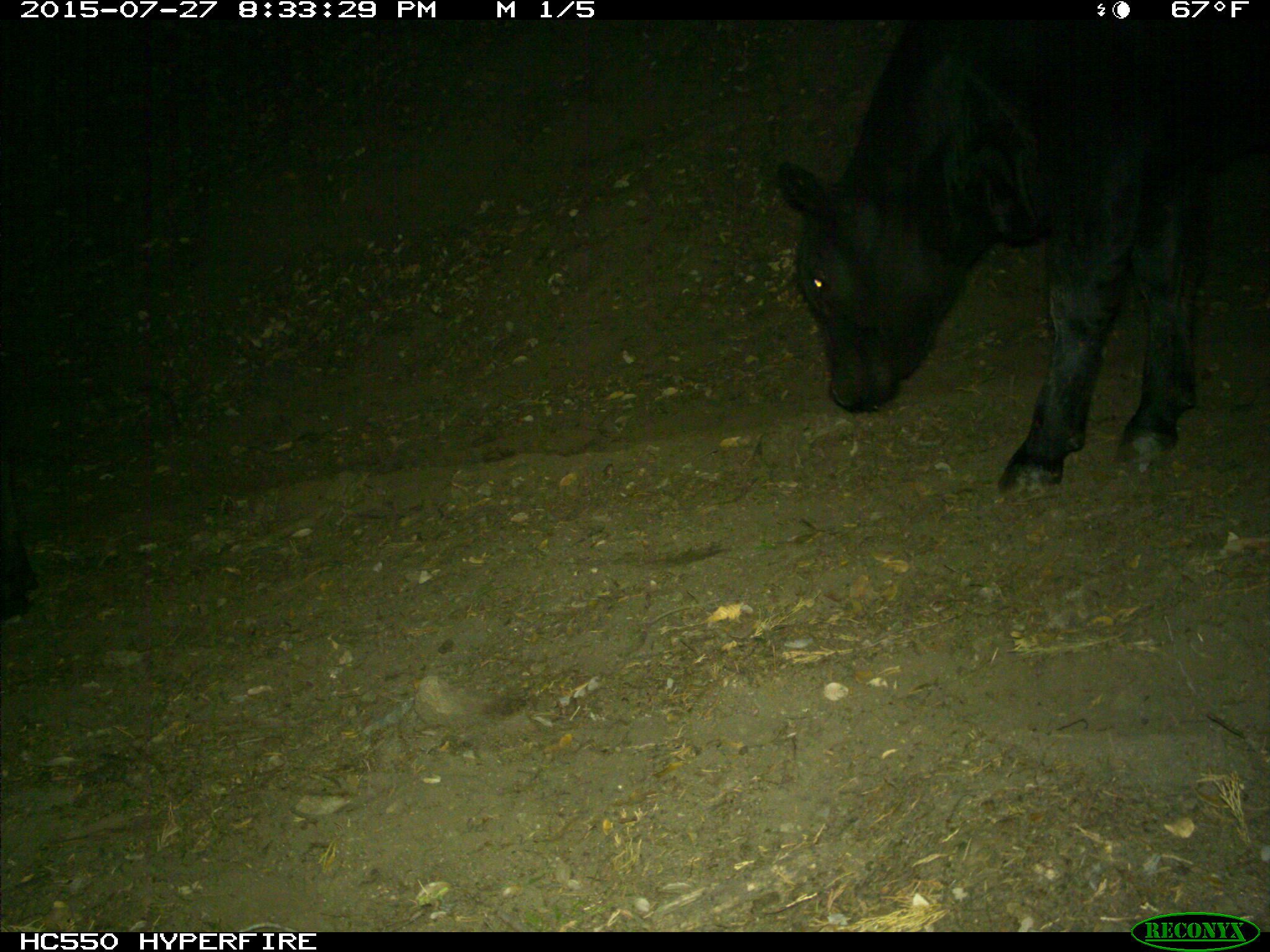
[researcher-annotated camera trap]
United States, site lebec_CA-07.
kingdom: Animalia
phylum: Chordata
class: Mammalia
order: Artiodactyla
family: Bovidae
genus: Bos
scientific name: Bos taurus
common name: domestic cow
Bos taurus (domestic cow).